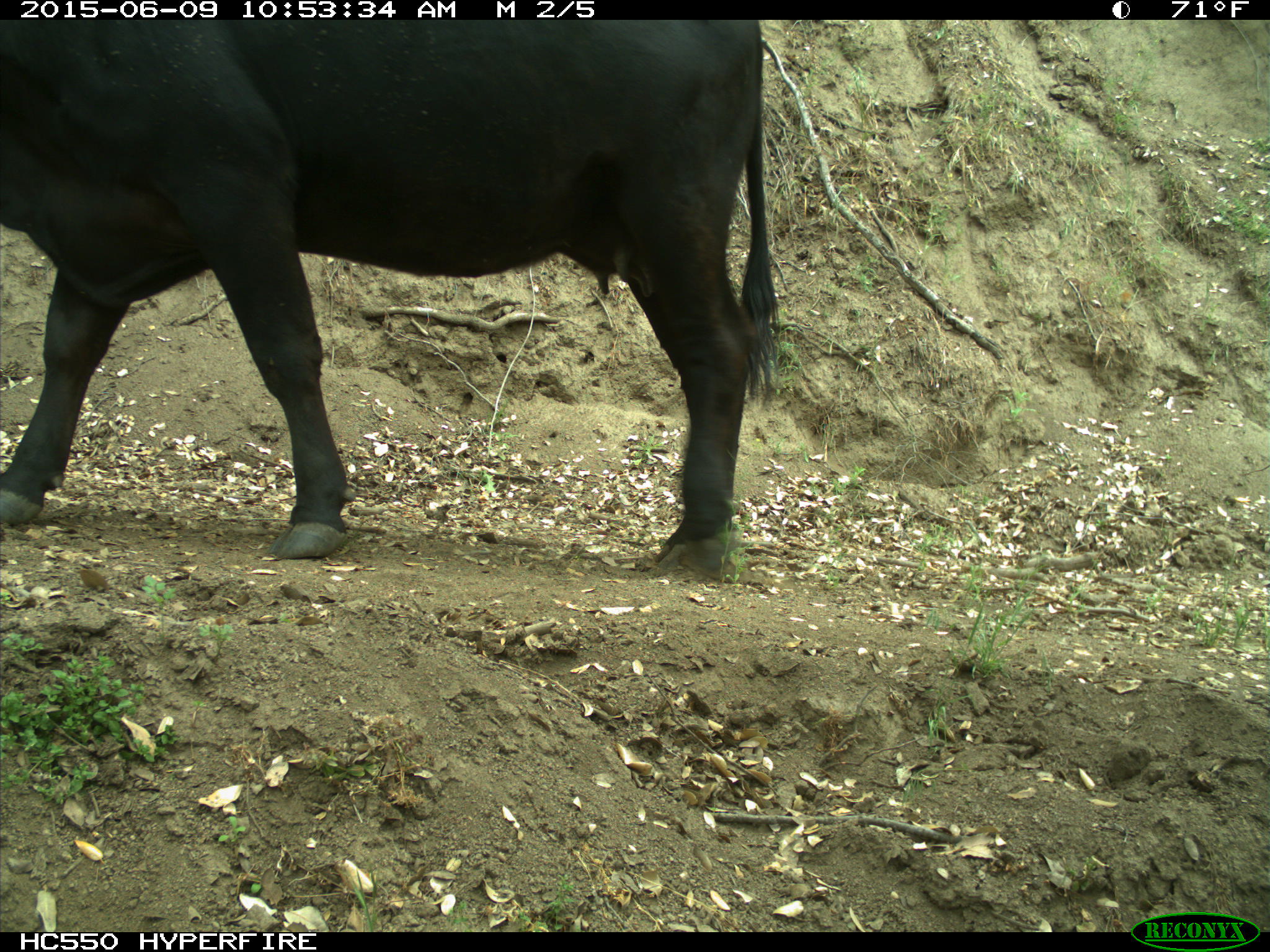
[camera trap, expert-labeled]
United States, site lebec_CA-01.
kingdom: Animalia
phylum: Chordata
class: Mammalia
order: Artiodactyla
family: Bovidae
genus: Bos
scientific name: Bos taurus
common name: domestic cow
Bos taurus (domestic cow).